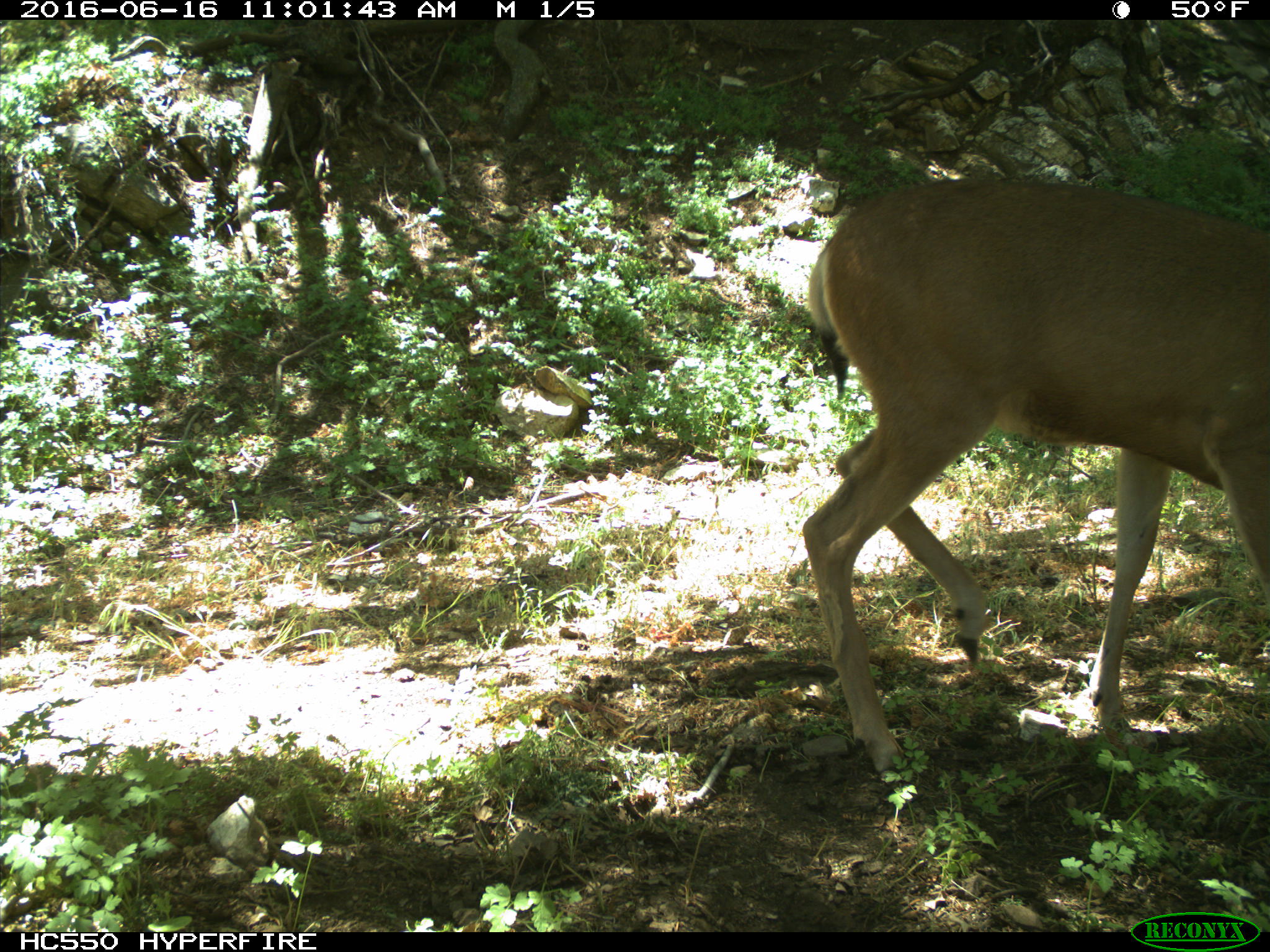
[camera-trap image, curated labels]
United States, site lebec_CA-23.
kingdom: Animalia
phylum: Chordata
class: Mammalia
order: Artiodactyla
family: Cervidae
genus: Odocoileus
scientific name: Odocoileus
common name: deer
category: unidentified deer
Unidentified deer (deer) (Odocoileus).